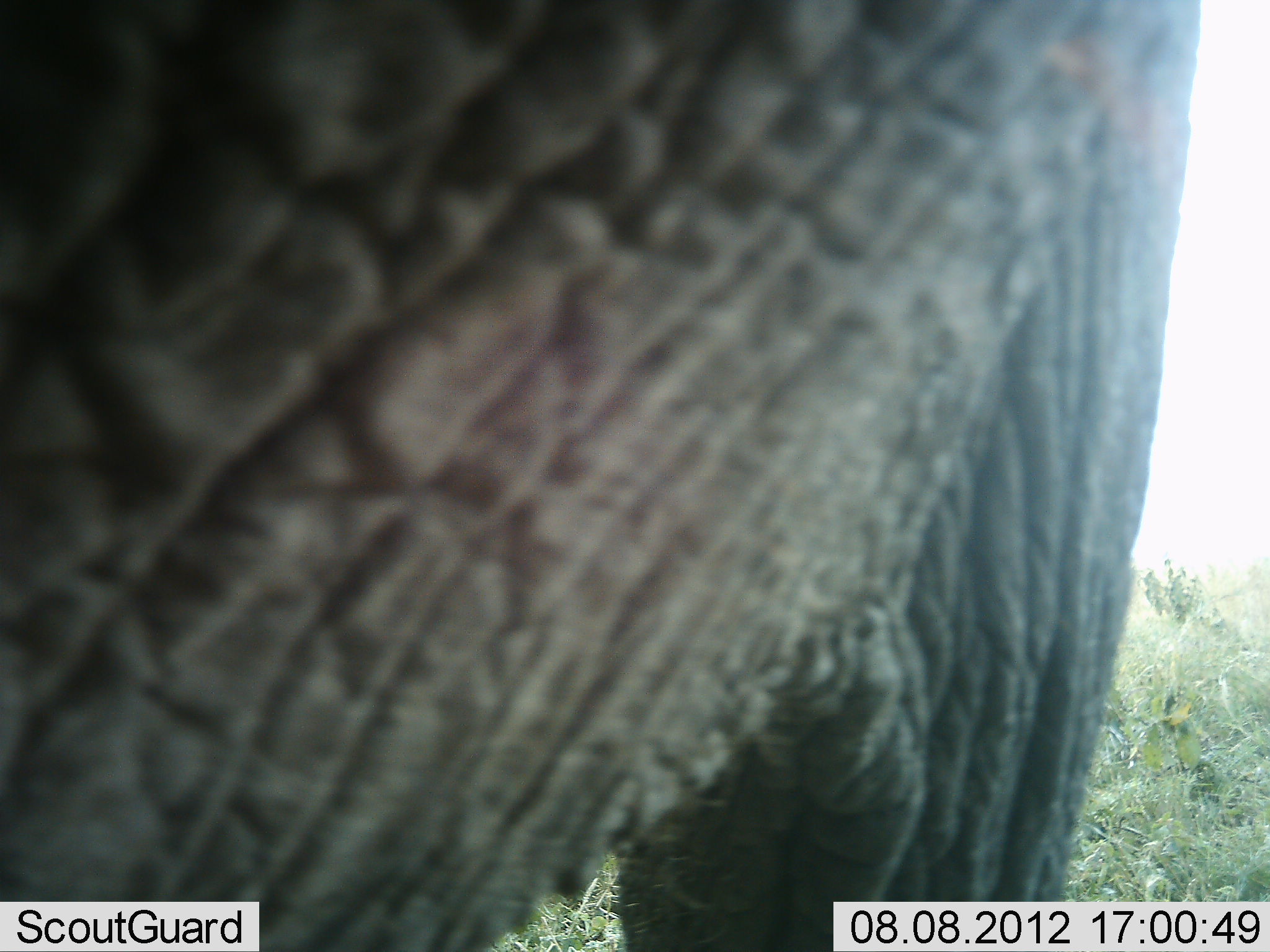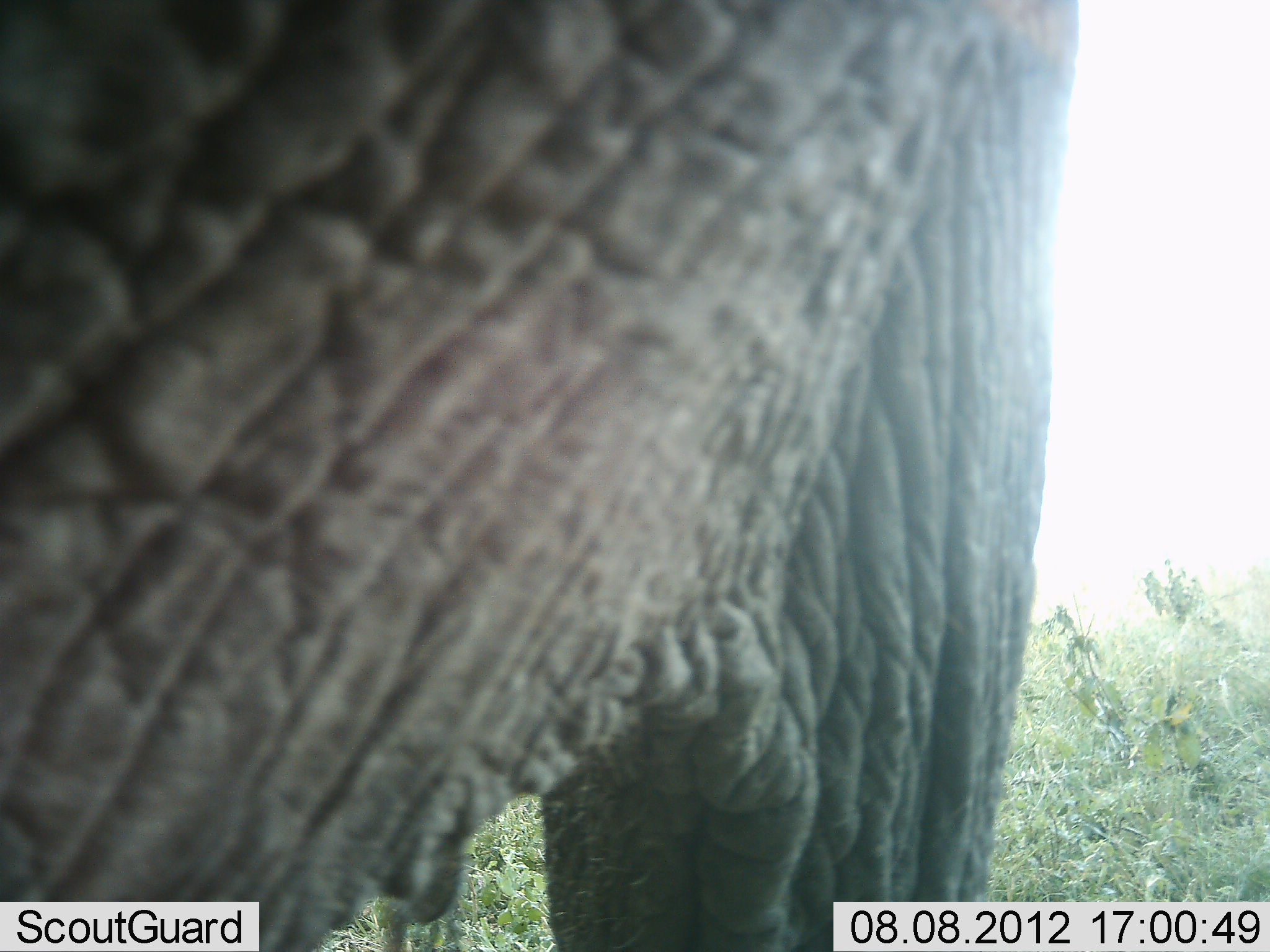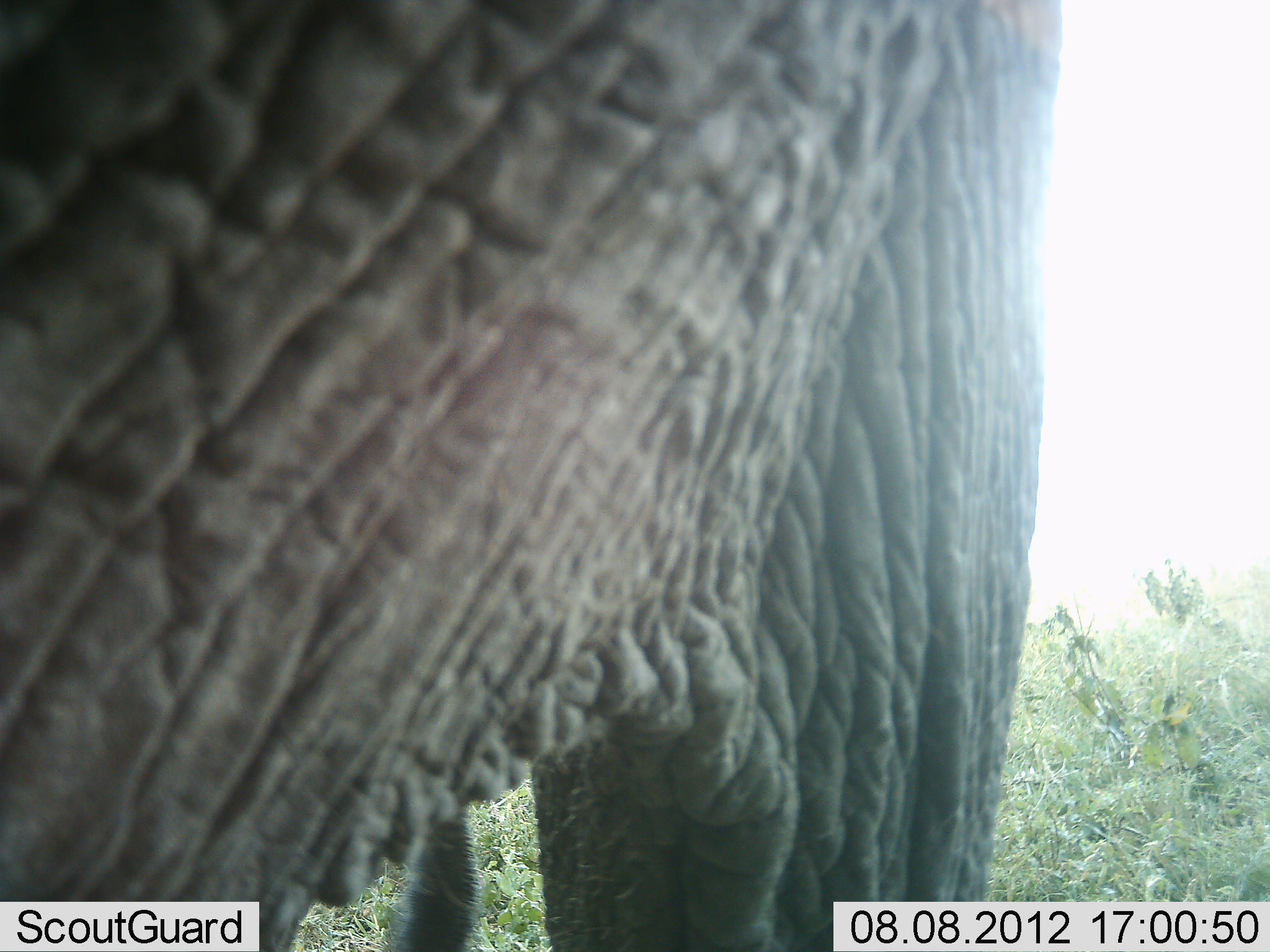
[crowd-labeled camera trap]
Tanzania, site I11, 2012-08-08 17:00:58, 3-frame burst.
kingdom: Animalia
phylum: Chordata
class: Mammalia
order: Proboscidea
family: Elephantidae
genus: Loxodonta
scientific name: Loxodonta africana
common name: african bush elephant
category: elephant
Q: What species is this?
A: Elephant (african bush elephant) (Loxodonta africana).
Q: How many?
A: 1.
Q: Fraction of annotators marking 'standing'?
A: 90%.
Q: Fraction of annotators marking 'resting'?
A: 0%.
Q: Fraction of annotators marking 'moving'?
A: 10%.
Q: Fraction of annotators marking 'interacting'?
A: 0%.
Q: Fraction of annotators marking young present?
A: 0%.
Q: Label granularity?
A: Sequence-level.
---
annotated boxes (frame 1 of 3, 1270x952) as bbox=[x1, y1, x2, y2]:
animal: bbox=[0, 1, 1204, 952]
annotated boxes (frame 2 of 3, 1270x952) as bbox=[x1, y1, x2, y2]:
animal: bbox=[1, 0, 1075, 951]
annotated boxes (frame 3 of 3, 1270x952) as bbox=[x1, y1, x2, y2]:
animal: bbox=[1, 0, 1065, 951]